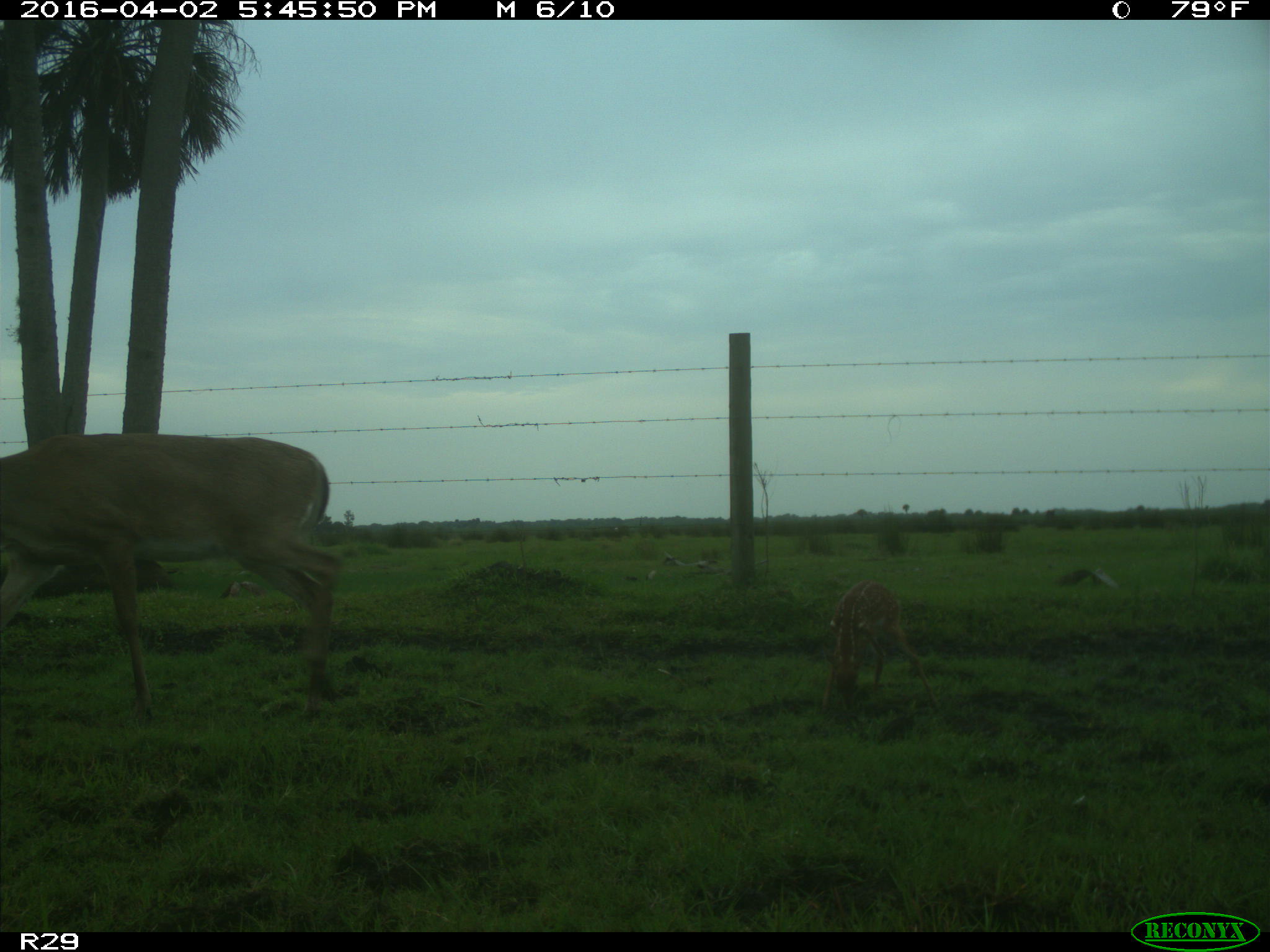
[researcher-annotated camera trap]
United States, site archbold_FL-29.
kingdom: Animalia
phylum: Chordata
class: Mammalia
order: Artiodactyla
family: Cervidae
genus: Odocoileus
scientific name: Odocoileus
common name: deer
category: unidentified deer